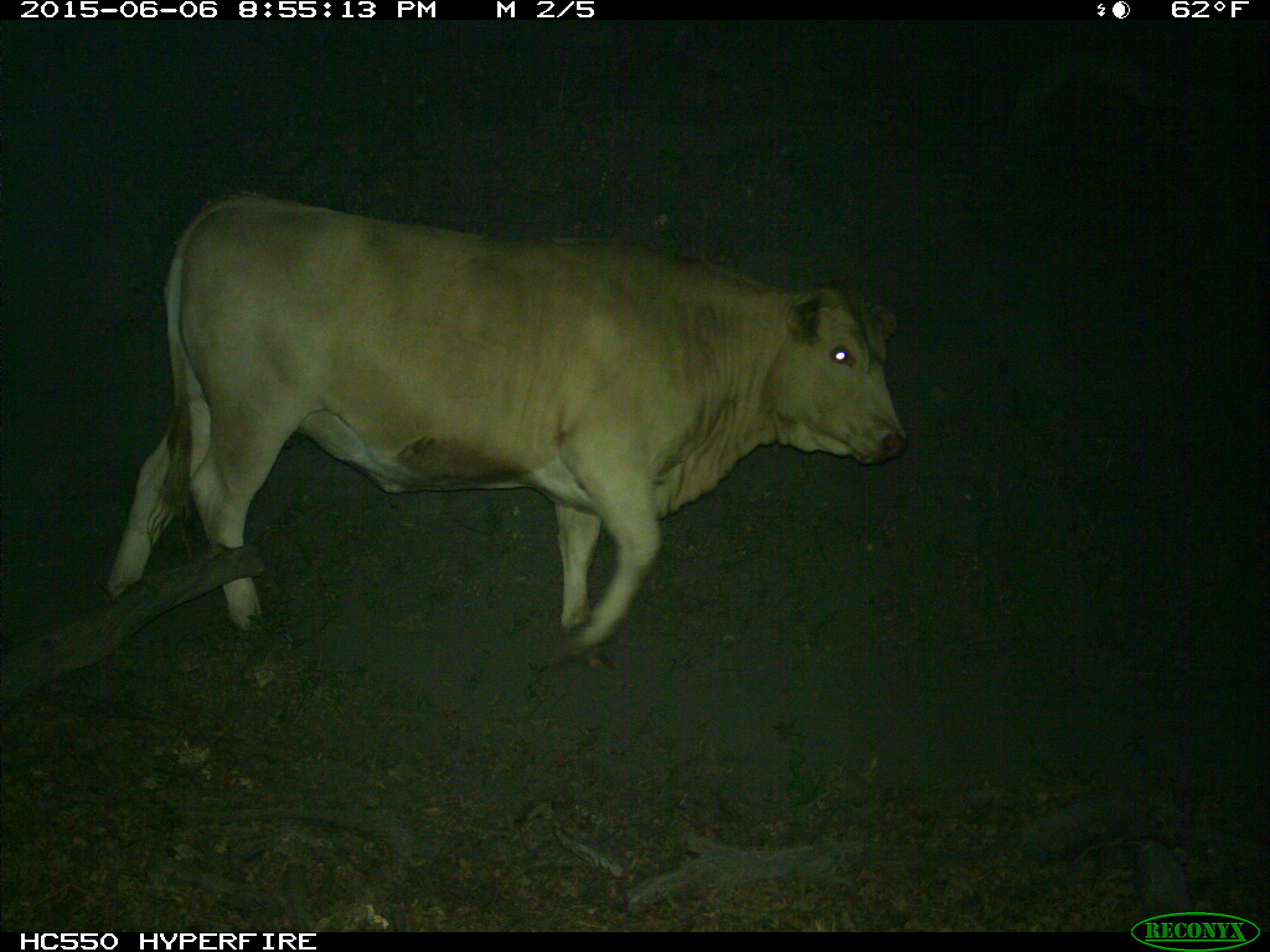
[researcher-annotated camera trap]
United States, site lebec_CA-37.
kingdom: Animalia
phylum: Chordata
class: Mammalia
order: Artiodactyla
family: Bovidae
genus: Bos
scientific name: Bos taurus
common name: domestic cow